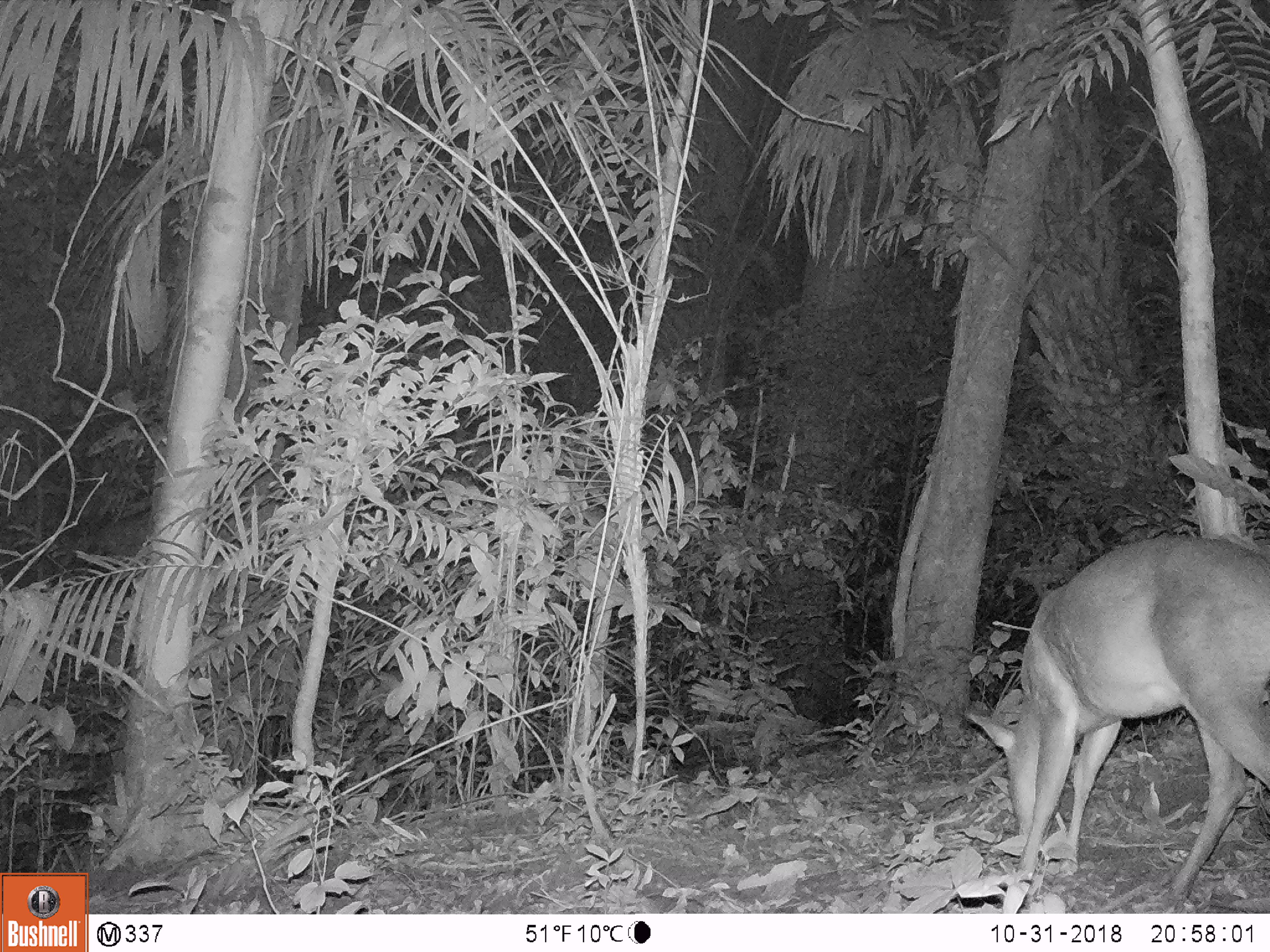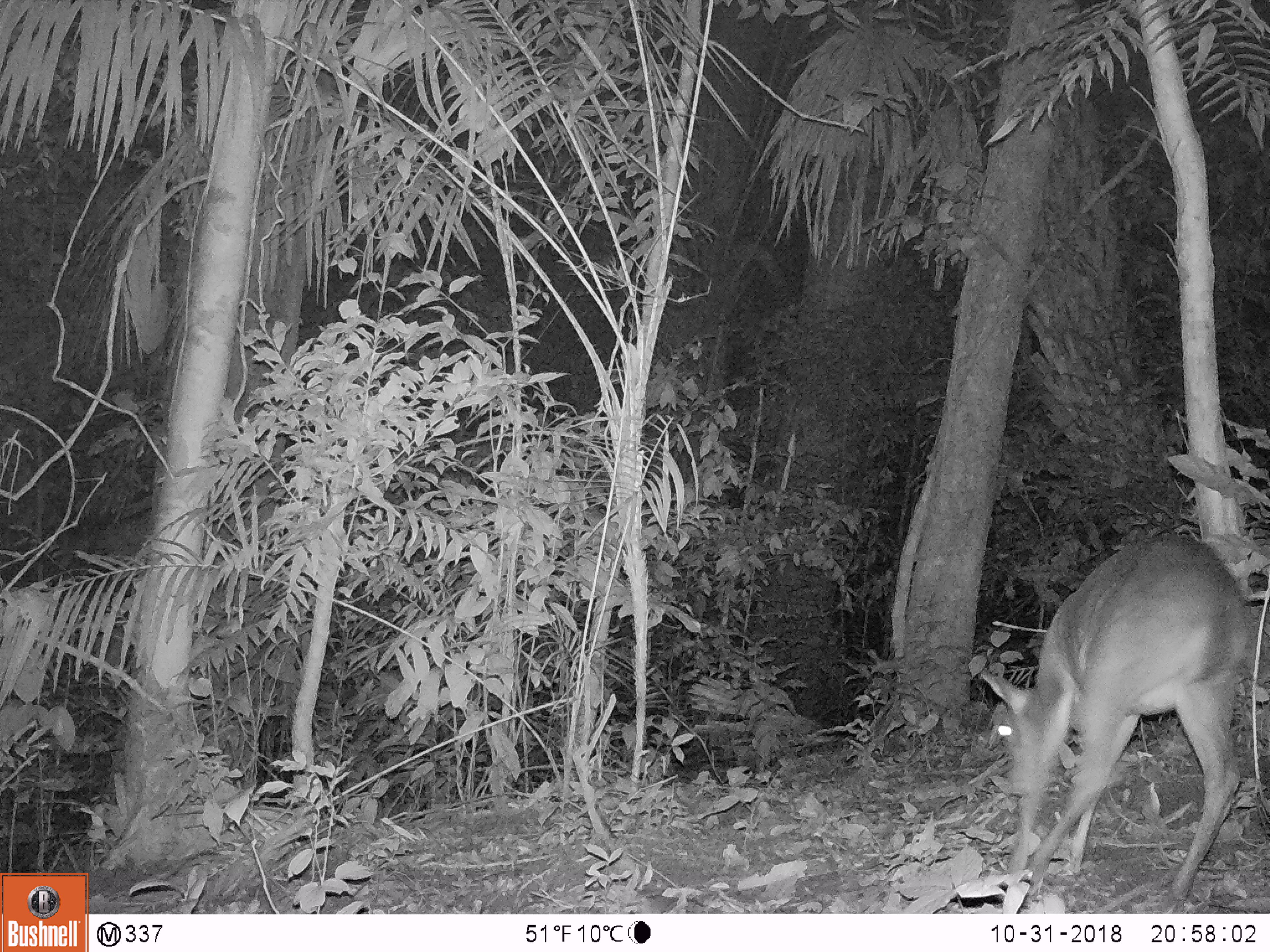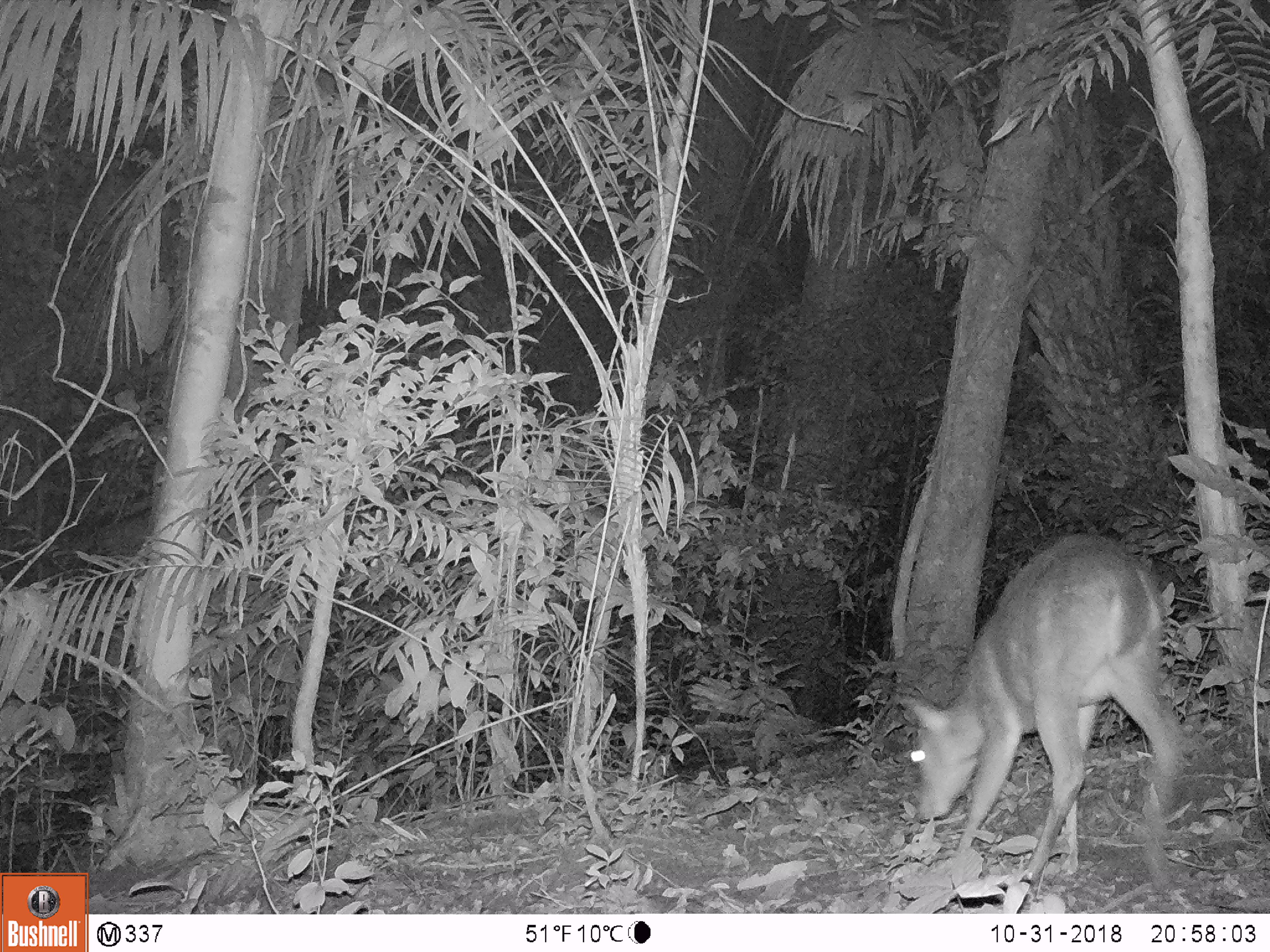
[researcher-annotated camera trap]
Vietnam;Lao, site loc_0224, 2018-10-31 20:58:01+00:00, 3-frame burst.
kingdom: Animalia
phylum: Chordata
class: Mammalia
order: Artiodactyla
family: Cervidae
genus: Muntiacus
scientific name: Muntiacus vuquangensis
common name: large-antlered muntjac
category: large antlered muntjac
Large antlered muntjac (large-antlered muntjac) (Muntiacus vuquangensis). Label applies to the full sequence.